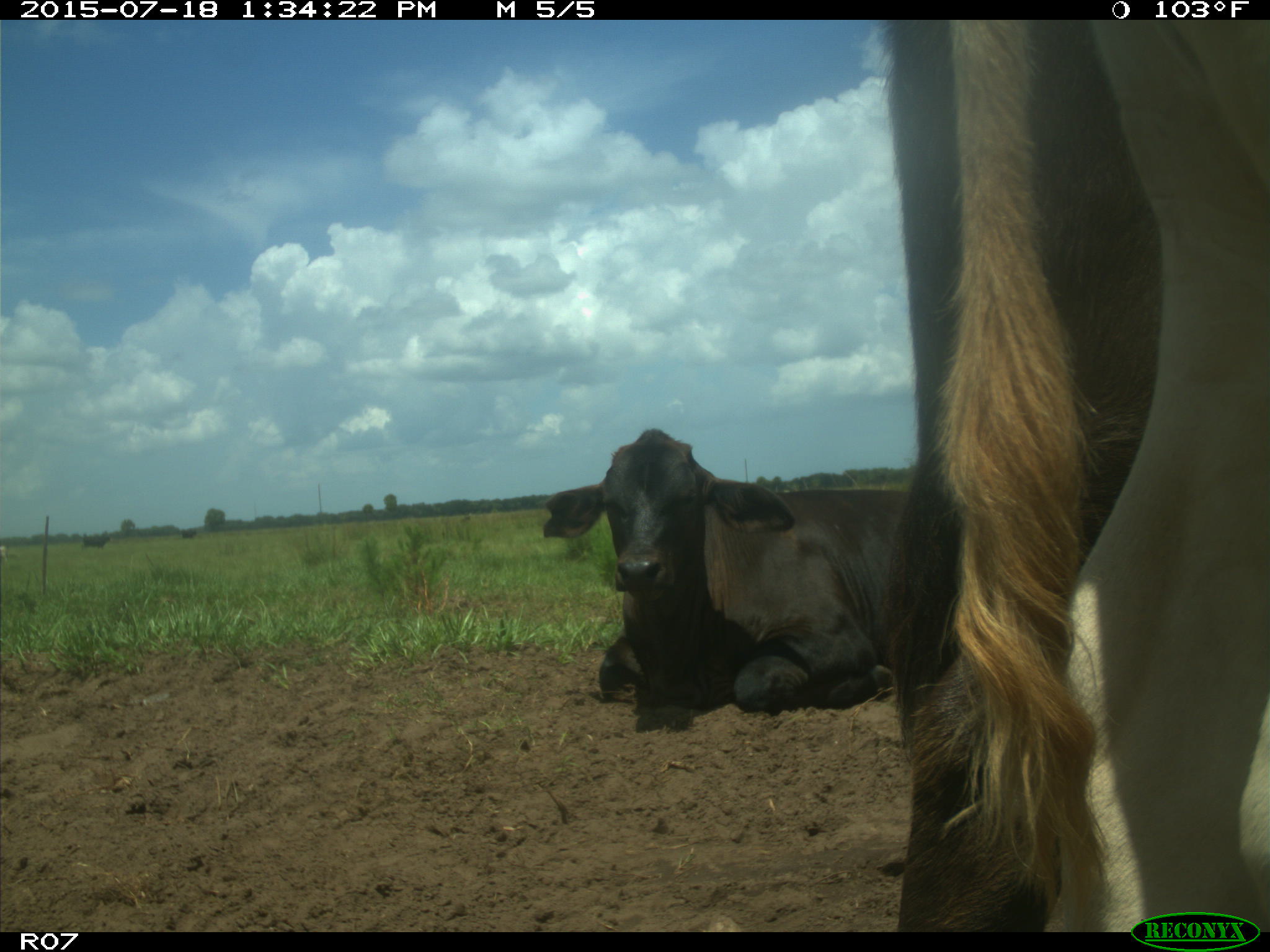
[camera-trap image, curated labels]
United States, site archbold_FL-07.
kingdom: Animalia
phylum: Chordata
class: Mammalia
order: Artiodactyla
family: Bovidae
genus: Bos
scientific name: Bos taurus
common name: domestic cow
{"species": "Bos taurus (domestic cow)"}